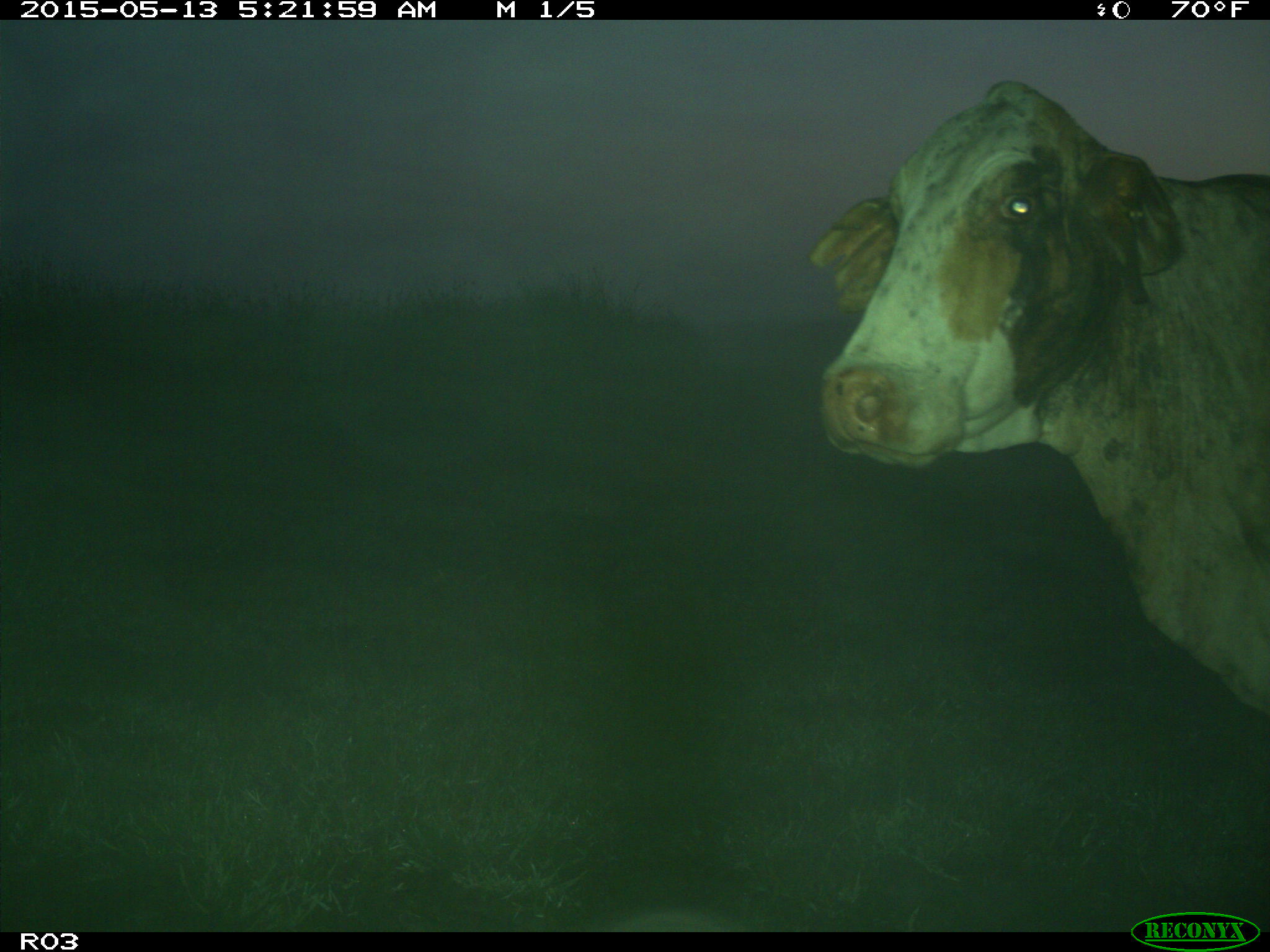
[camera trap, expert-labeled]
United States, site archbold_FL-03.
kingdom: Animalia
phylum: Chordata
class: Mammalia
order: Artiodactyla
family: Bovidae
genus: Bos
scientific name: Bos taurus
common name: domestic cow